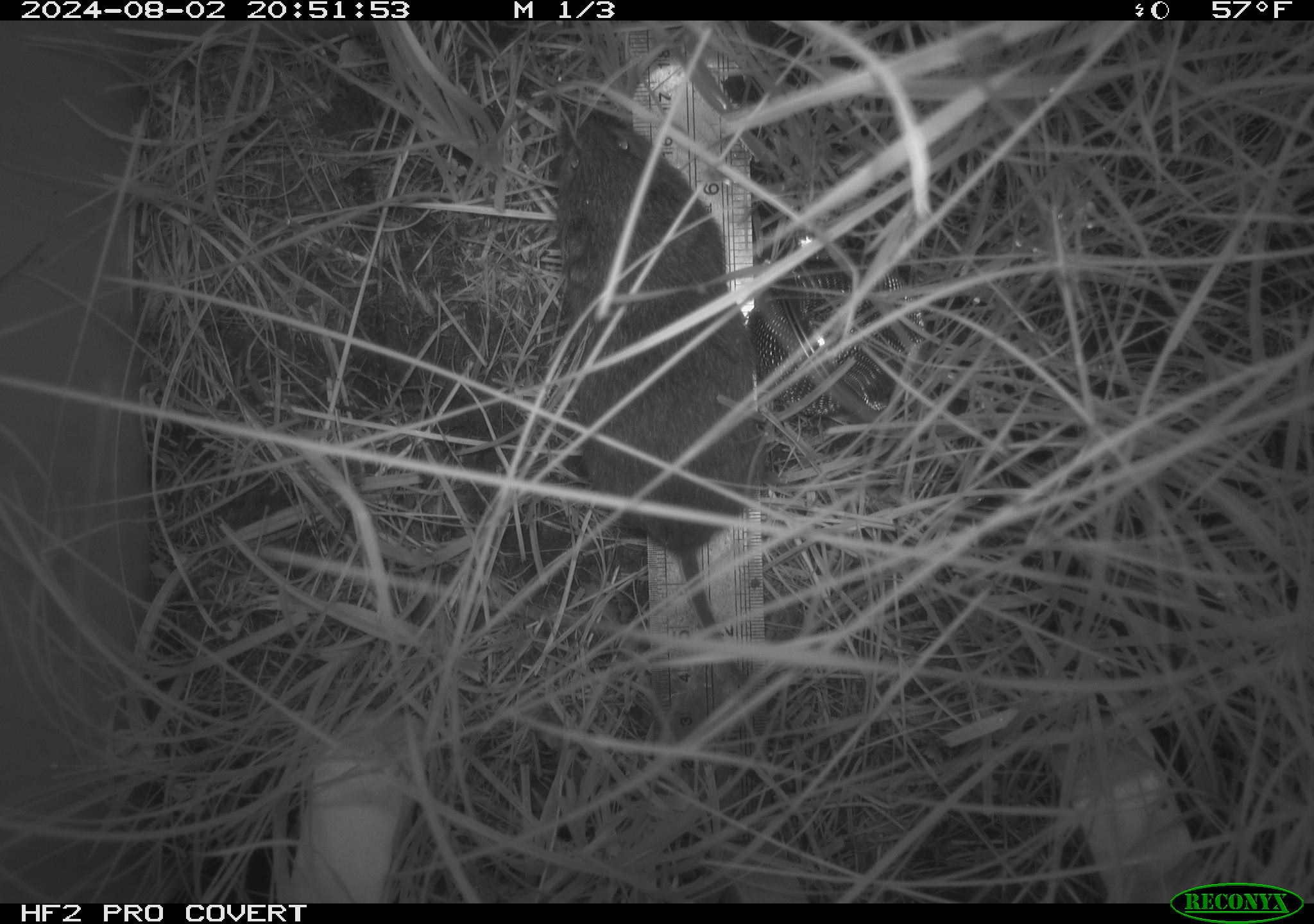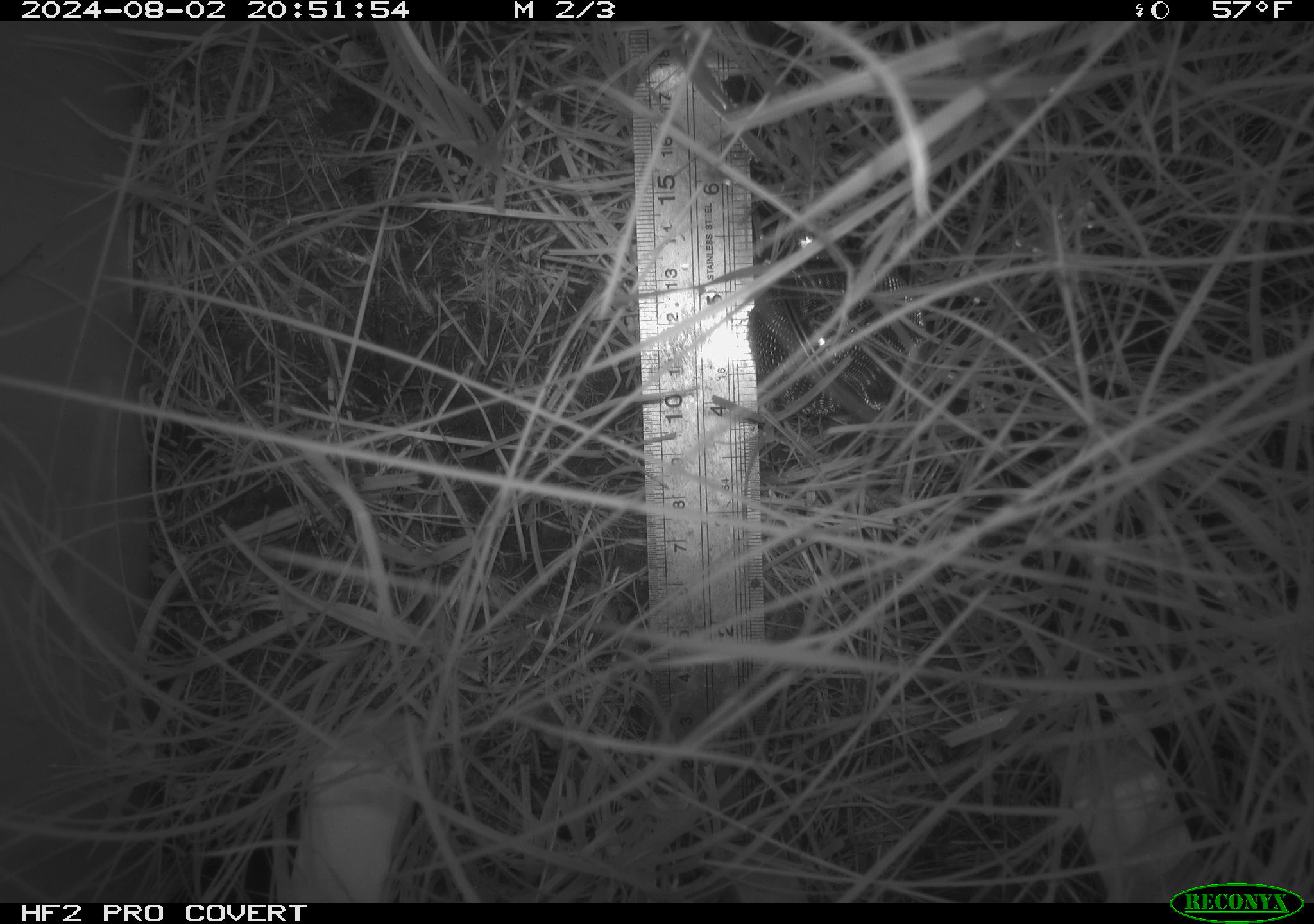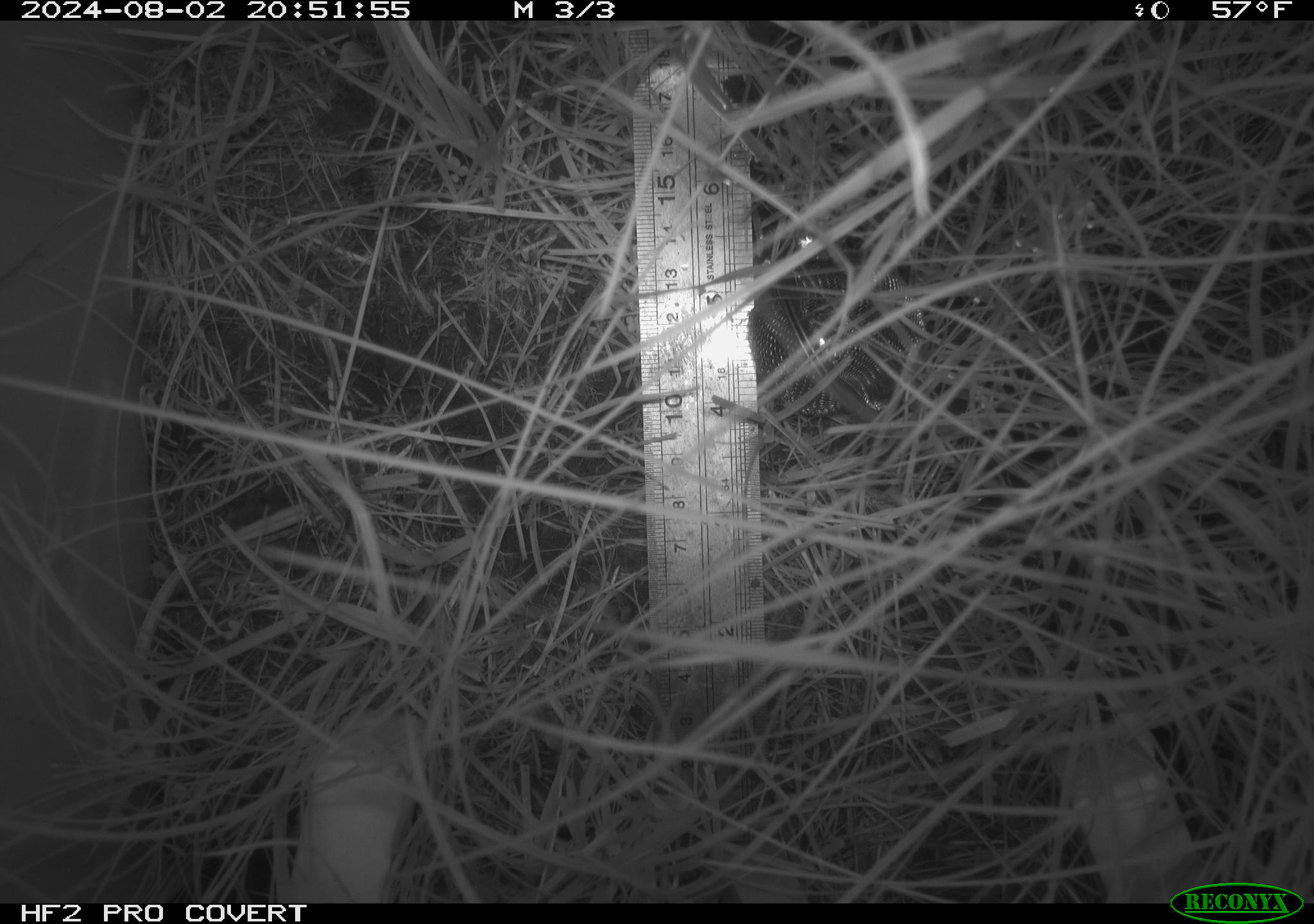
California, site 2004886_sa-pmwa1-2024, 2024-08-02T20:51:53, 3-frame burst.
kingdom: Animalia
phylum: Chordata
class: Mammalia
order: Rodentia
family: Cricetidae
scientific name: Arvicolinae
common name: voles, lemmings, and muskrats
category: arvicolinae subfamily